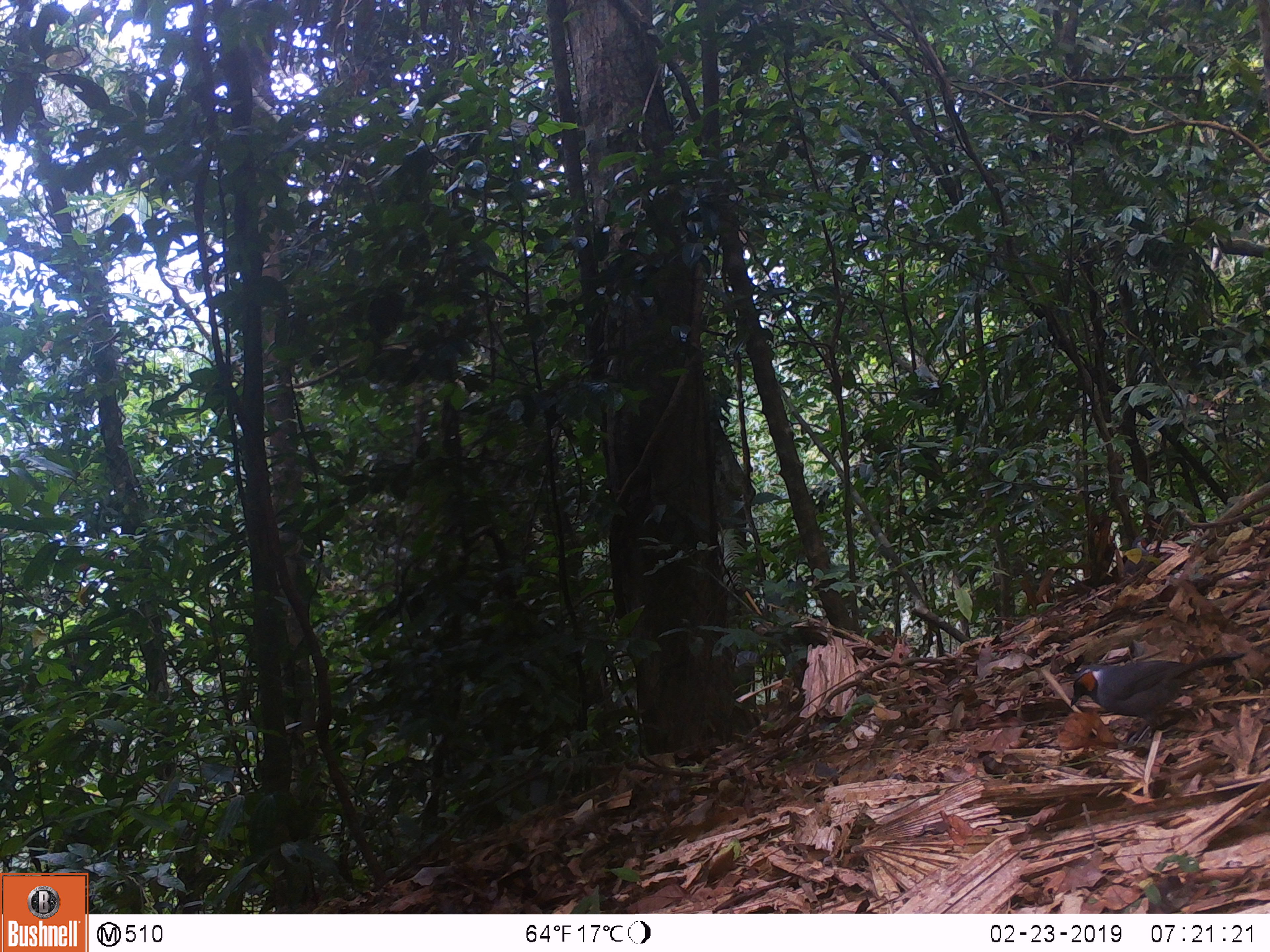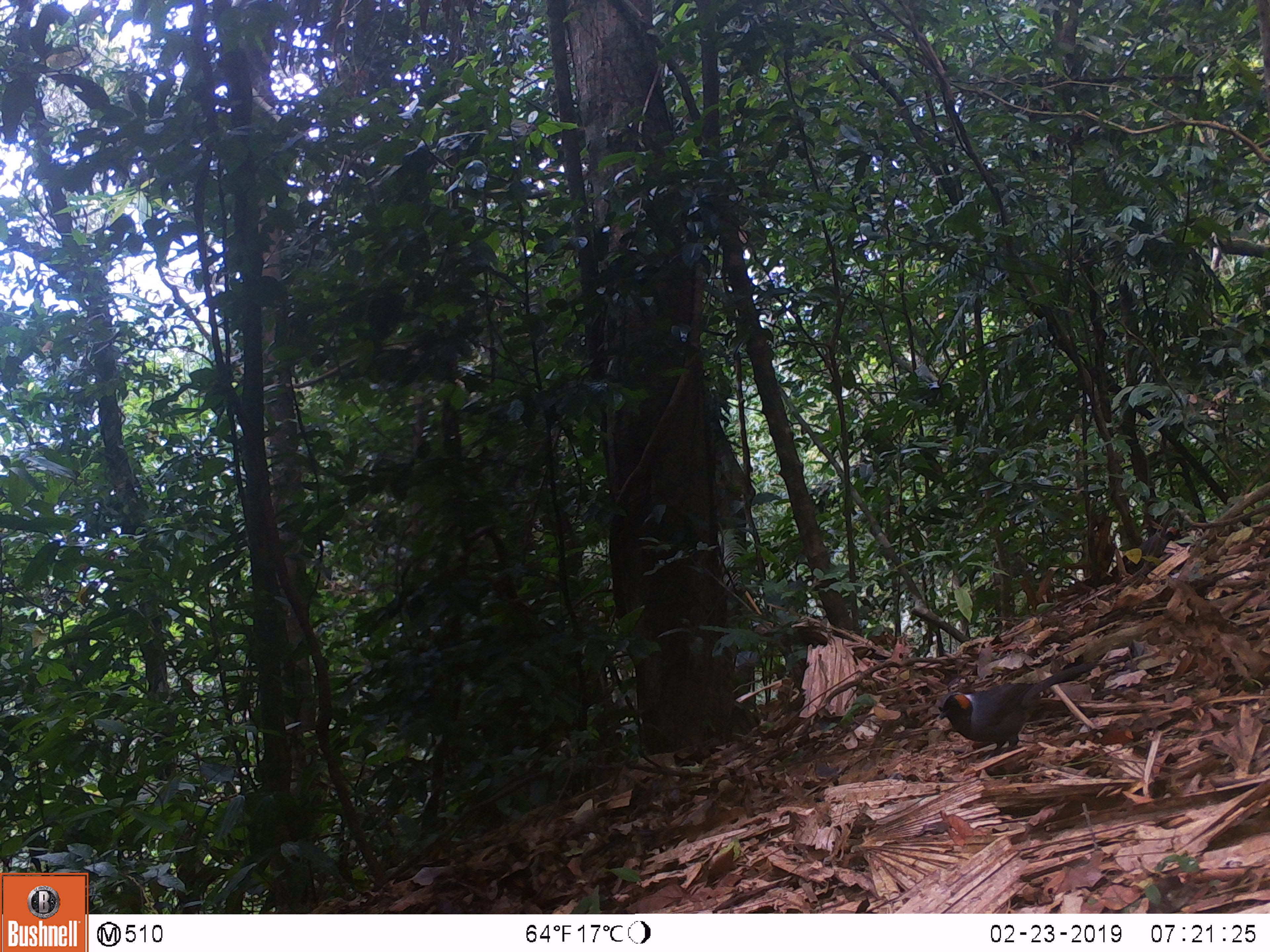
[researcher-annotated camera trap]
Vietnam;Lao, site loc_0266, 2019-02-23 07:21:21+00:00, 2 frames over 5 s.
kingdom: Animalia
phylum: Chordata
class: Aves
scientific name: Aves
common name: bird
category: unidentified bird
Unidentified bird (bird) (Aves). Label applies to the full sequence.